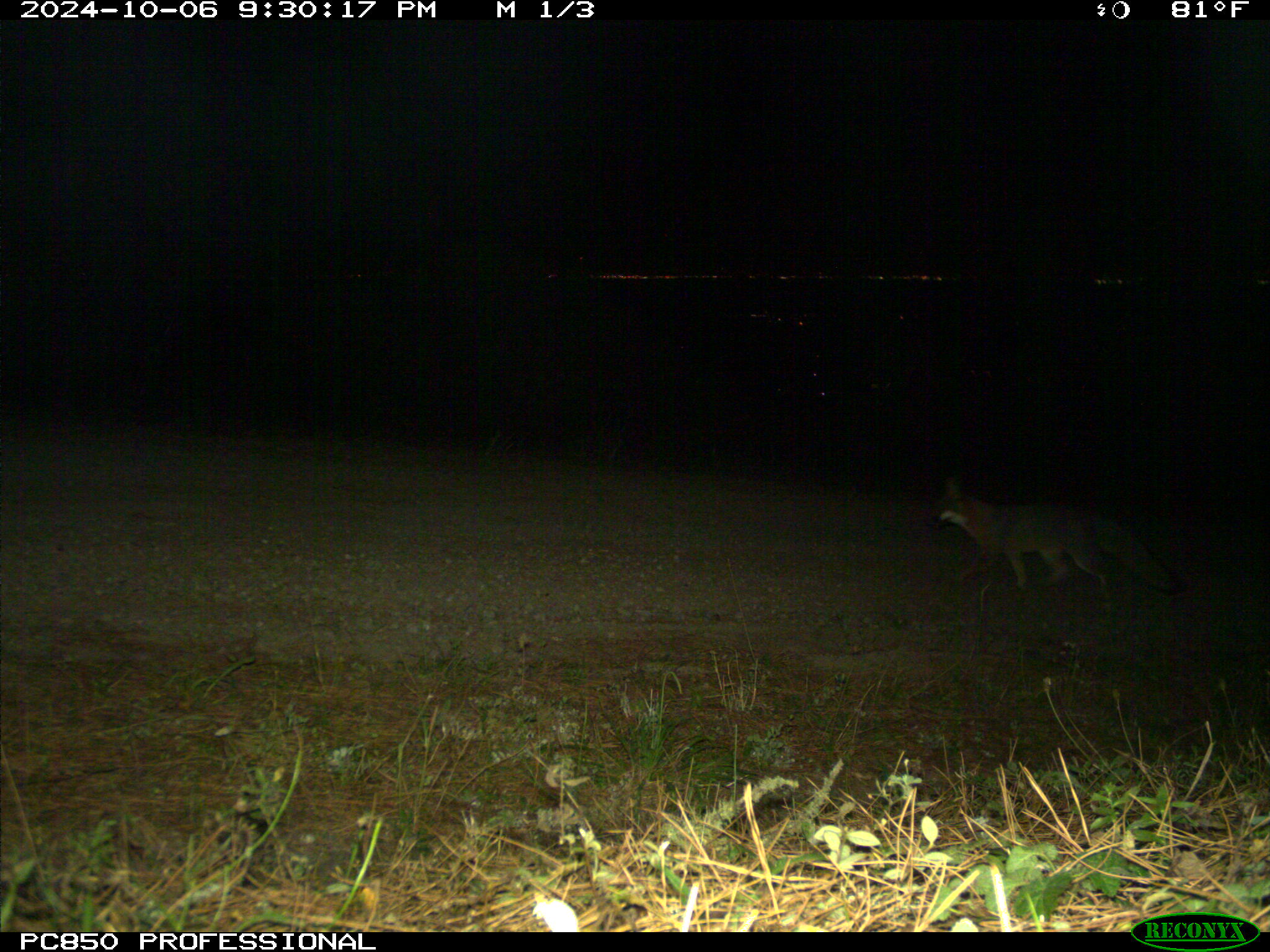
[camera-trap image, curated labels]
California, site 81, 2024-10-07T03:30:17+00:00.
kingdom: Animalia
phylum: Chordata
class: Mammalia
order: Carnivora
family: Canidae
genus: Urocyon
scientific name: Urocyon cinereoargenteus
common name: gray fox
Gray fox (Urocyon cinereoargenteus).